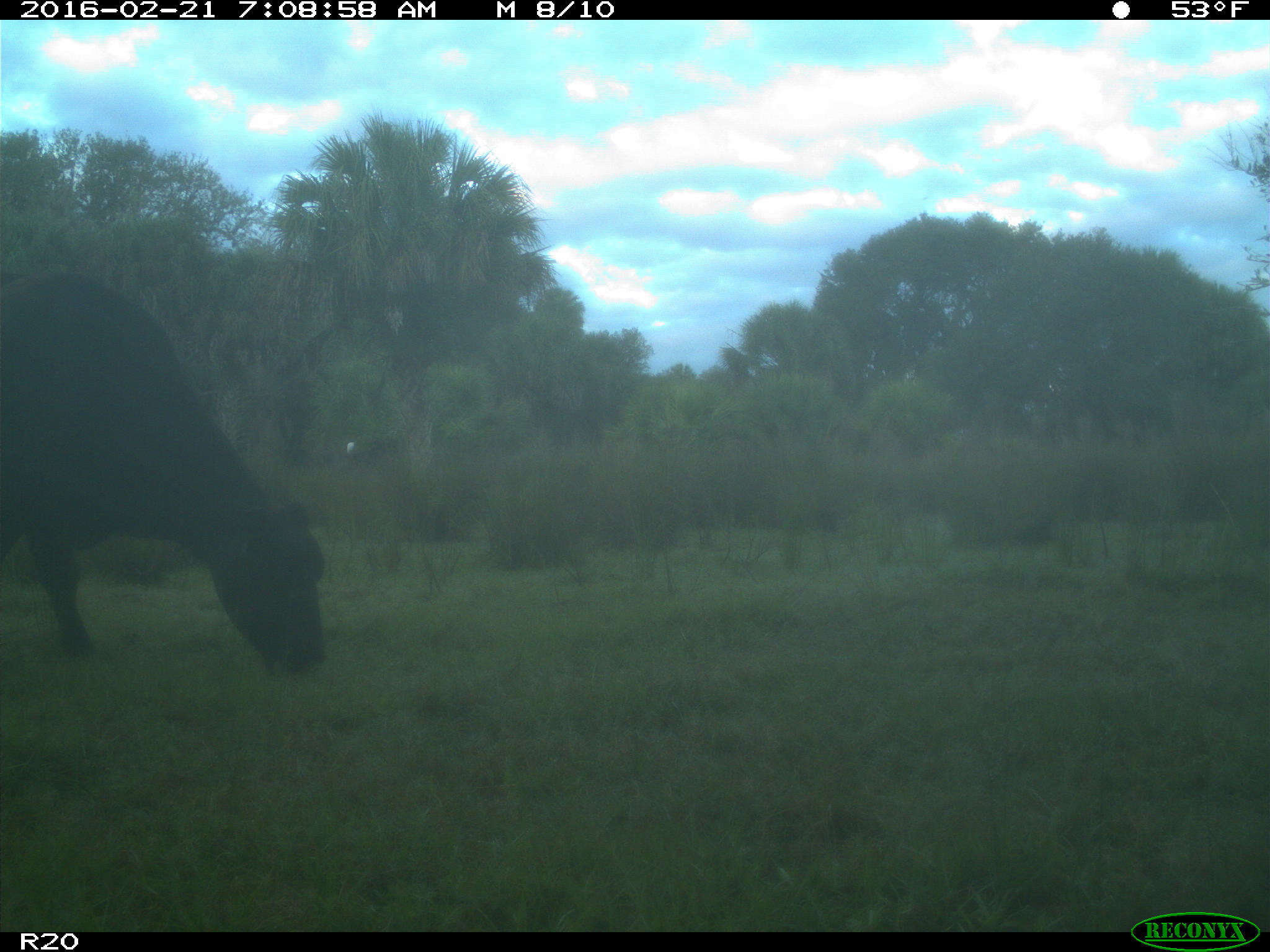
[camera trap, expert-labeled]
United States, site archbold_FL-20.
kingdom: Animalia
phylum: Chordata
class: Mammalia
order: Artiodactyla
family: Bovidae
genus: Bos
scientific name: Bos taurus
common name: domestic cow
Bos taurus (domestic cow).